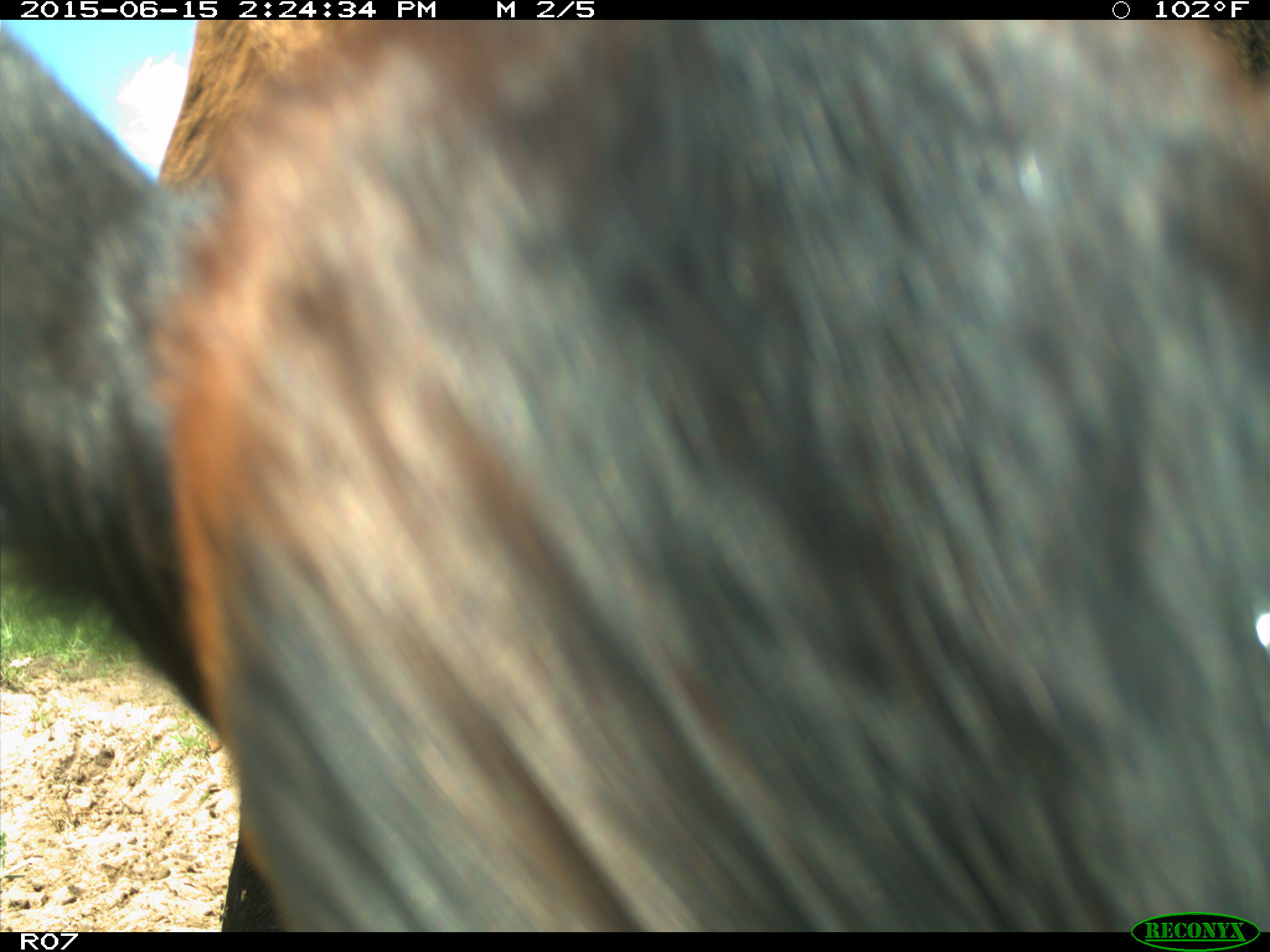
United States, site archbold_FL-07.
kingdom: Animalia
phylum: Chordata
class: Mammalia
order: Artiodactyla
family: Bovidae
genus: Bos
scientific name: Bos taurus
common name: domestic cow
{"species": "Bos taurus (domestic cow)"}